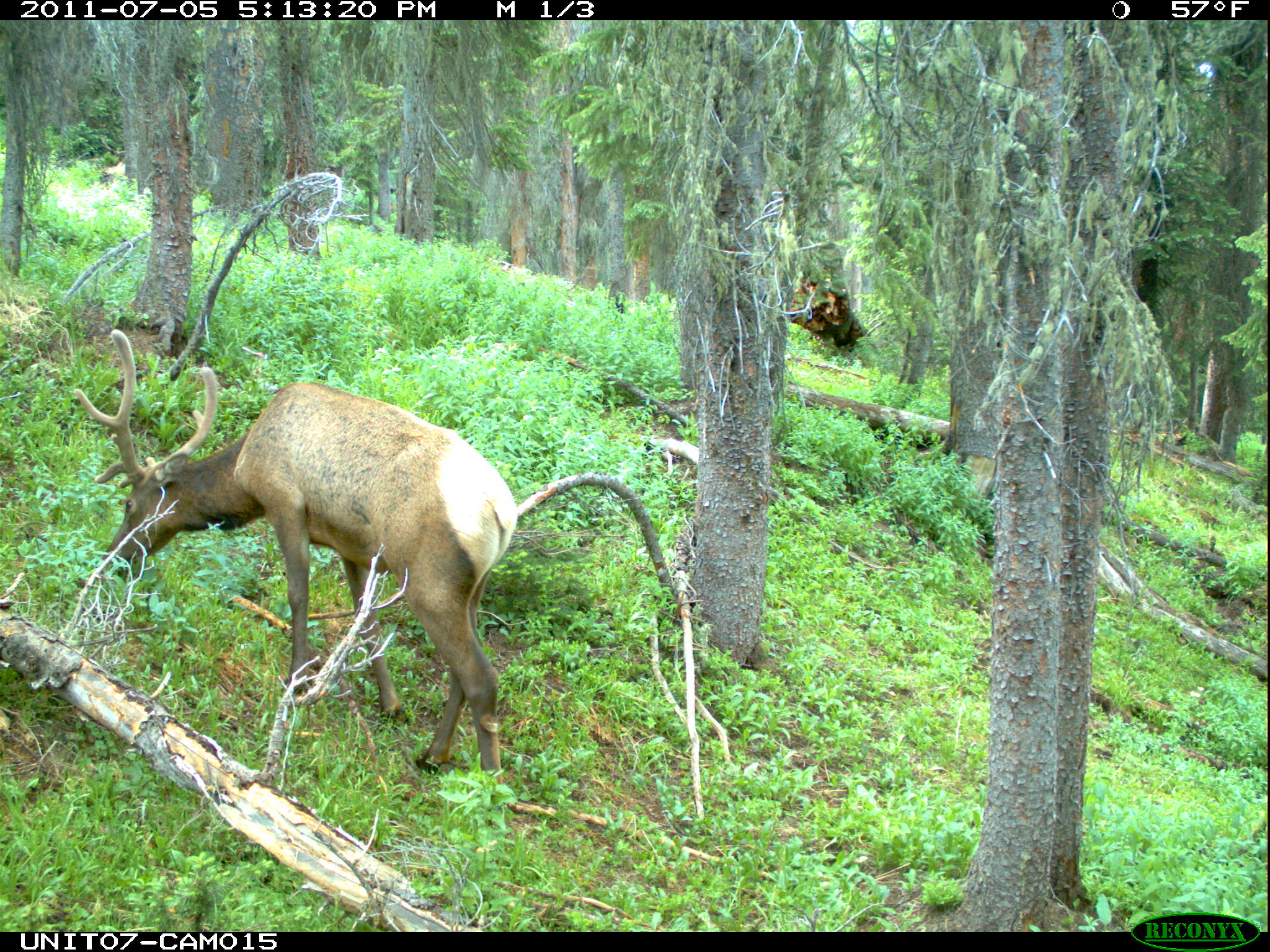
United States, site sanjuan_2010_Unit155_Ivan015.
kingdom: Animalia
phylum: Chordata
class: Mammalia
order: Artiodactyla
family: Cervidae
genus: Cervus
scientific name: Cervus elaphus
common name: red deer